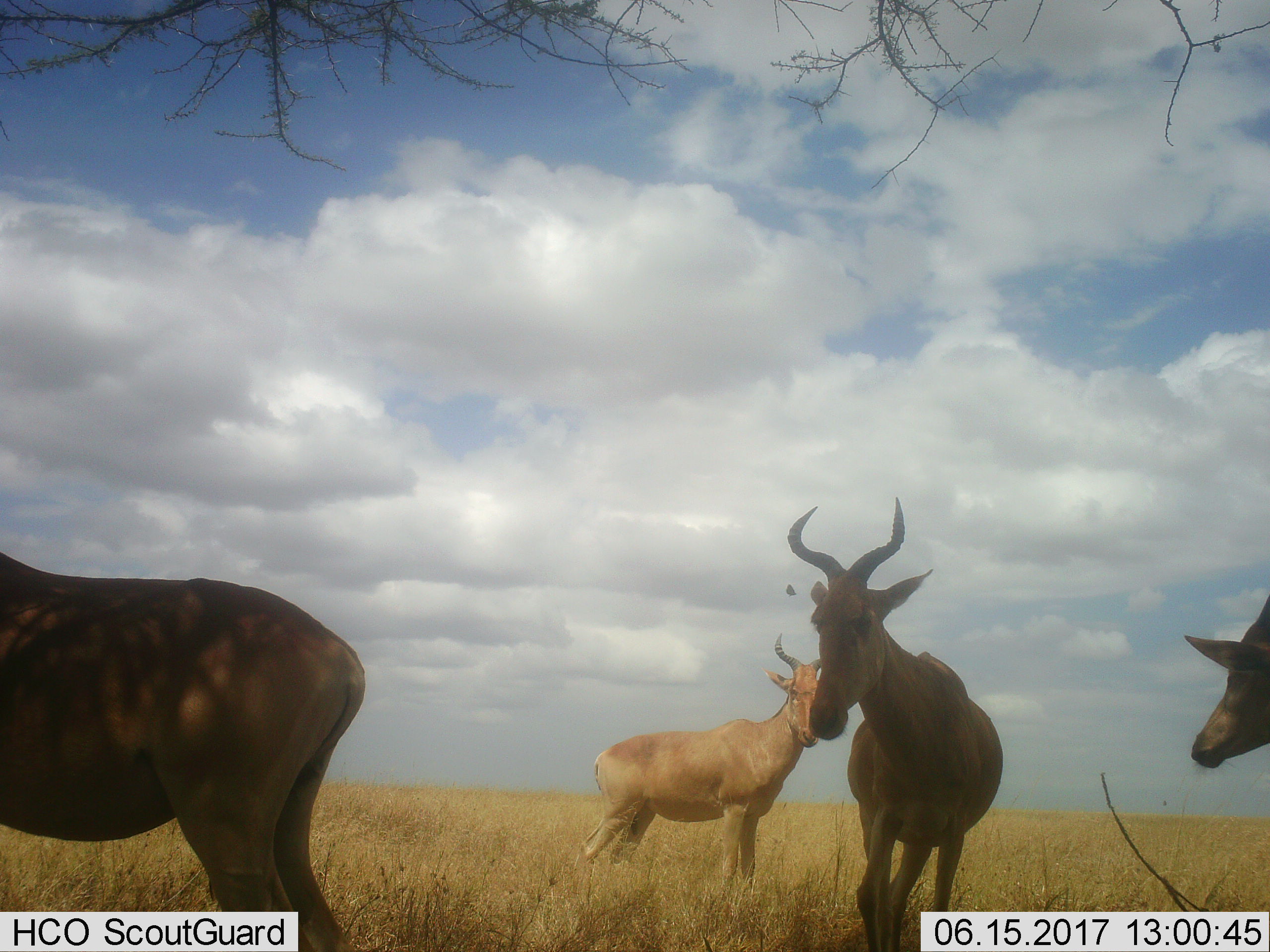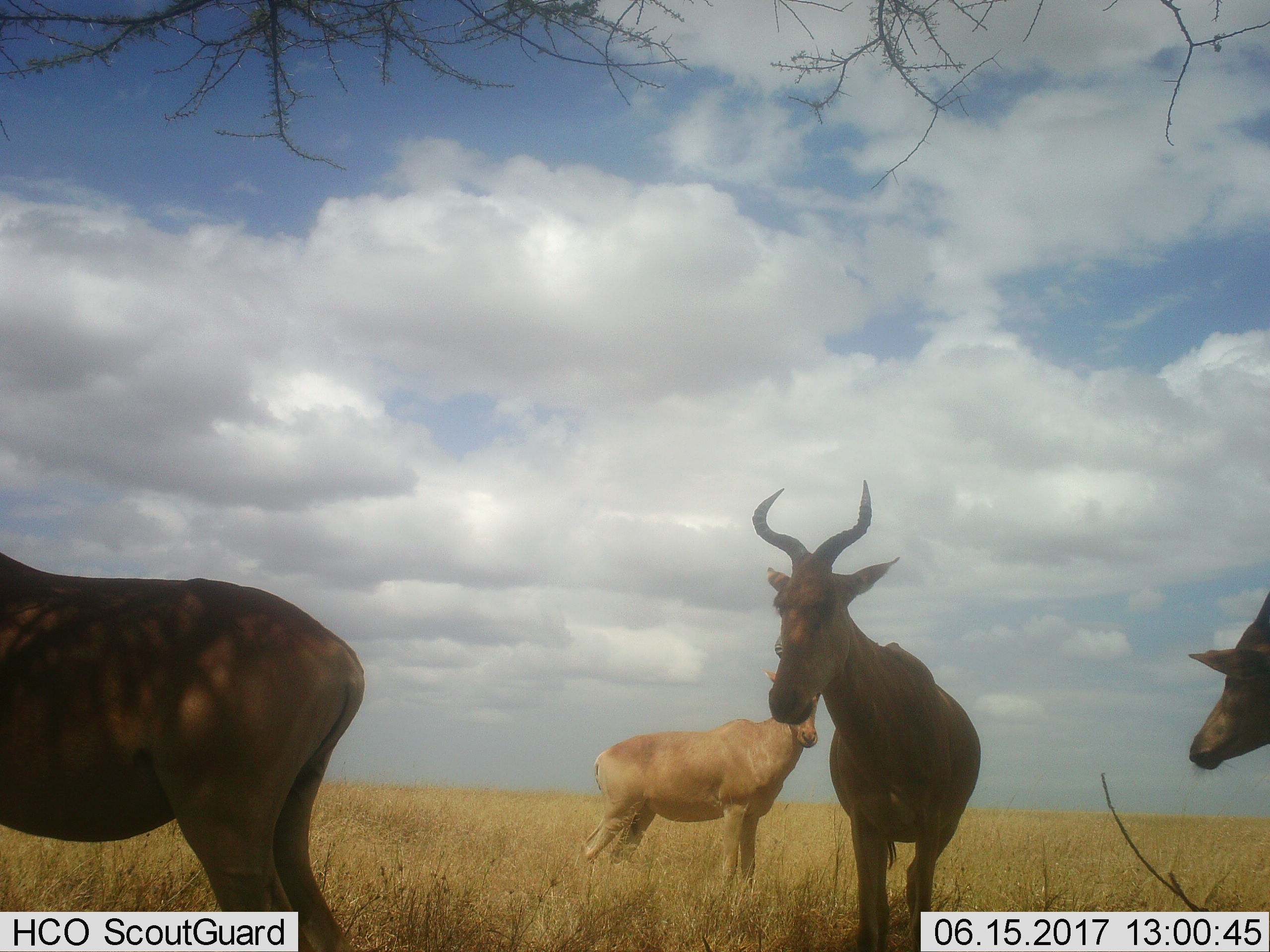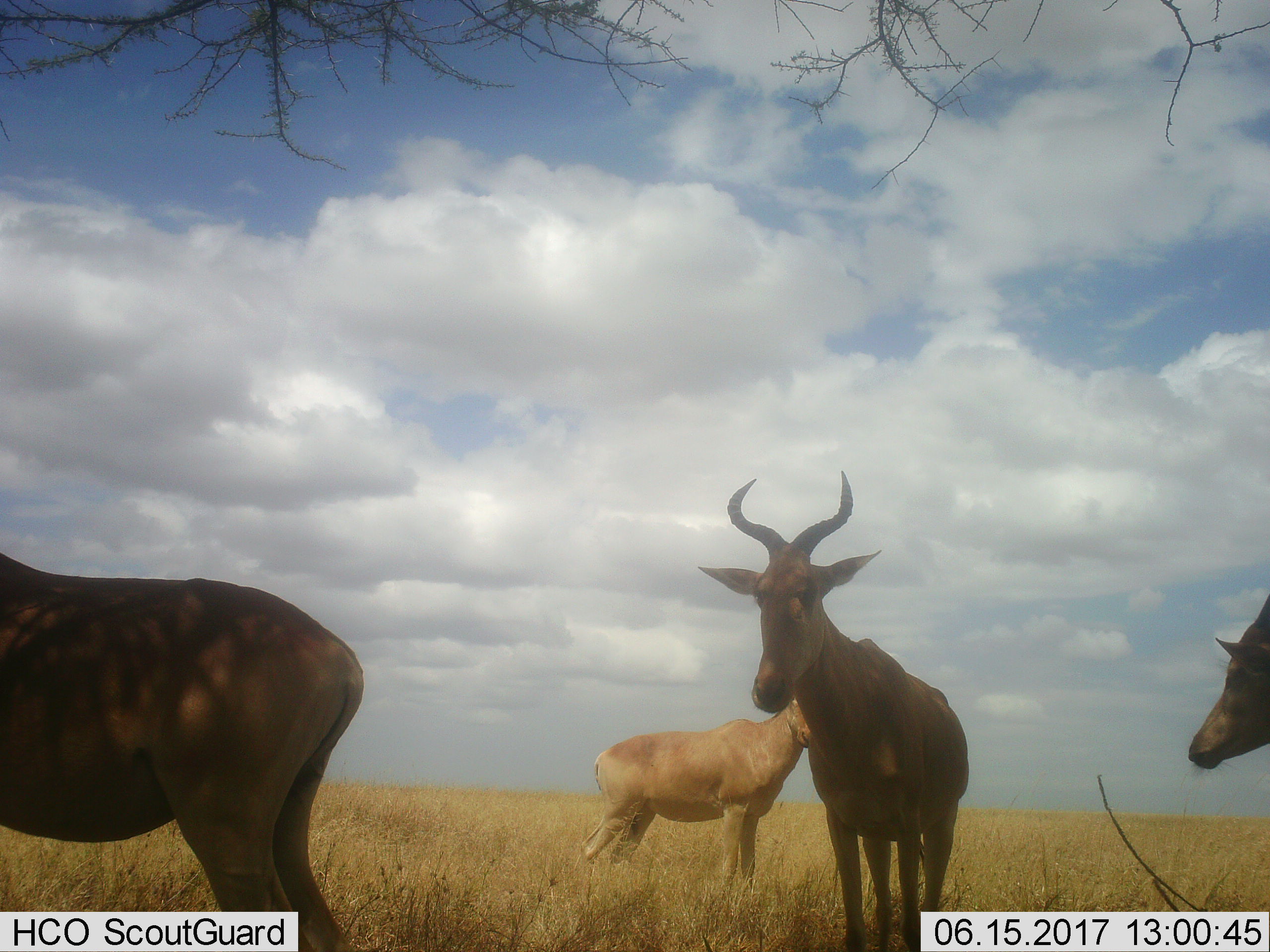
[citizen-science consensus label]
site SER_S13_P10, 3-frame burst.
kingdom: Animalia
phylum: Chordata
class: Mammalia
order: Artiodactyla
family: Bovidae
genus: Alcelaphus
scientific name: Alcelaphus buselaphus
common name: hartebeest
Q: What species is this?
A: Hartebeest (Alcelaphus buselaphus).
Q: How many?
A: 4.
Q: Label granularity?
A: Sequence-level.